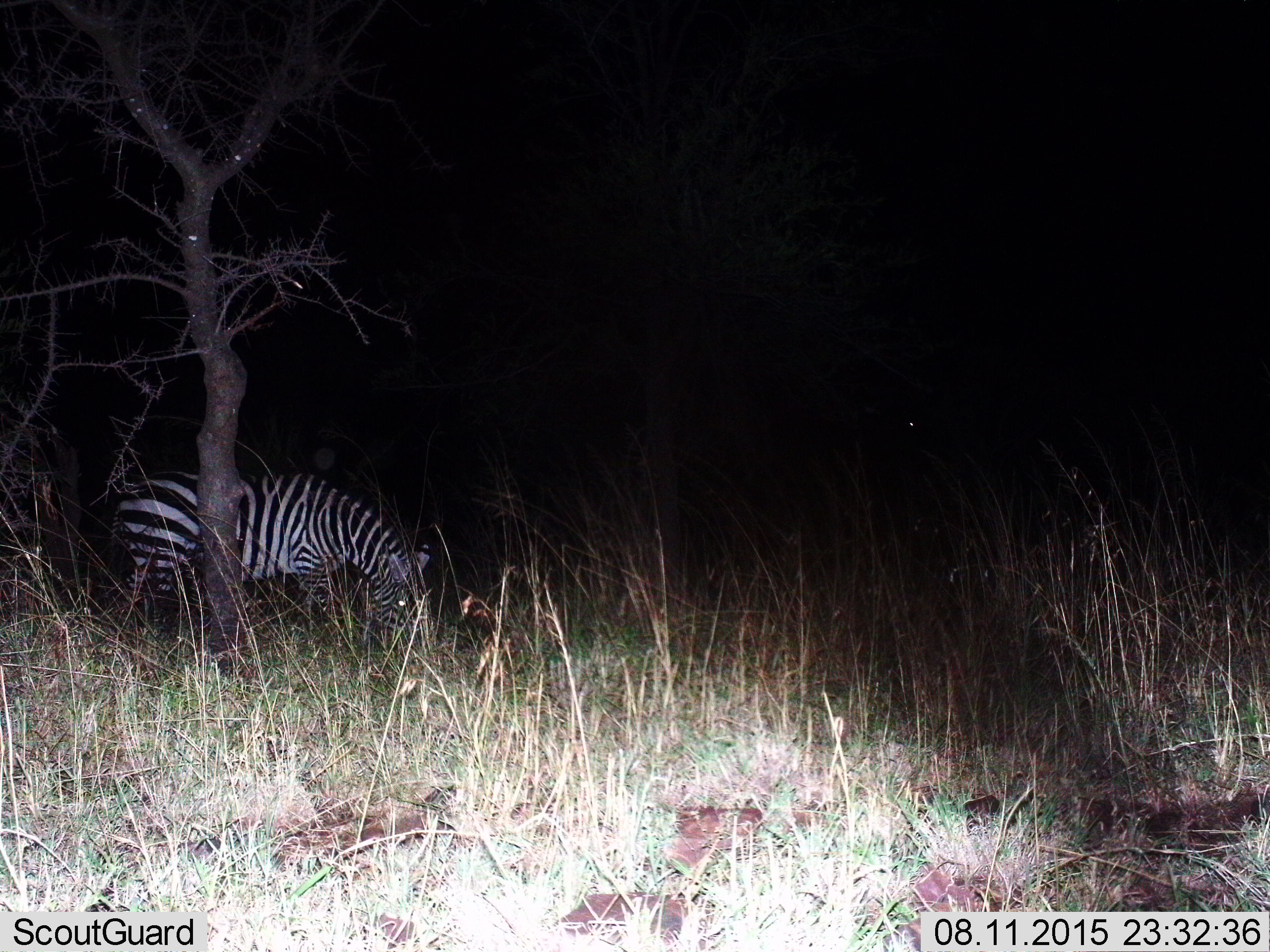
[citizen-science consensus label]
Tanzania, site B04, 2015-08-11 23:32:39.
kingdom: Animalia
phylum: Chordata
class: Mammalia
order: Perissodactyla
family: Equidae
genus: Equus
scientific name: Equus quagga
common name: plains zebra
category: zebra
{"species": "zebra (plains zebra) (Equus quagga)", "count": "1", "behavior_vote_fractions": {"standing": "35%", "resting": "0%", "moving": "5%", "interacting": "0%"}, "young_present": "0%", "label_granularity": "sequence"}